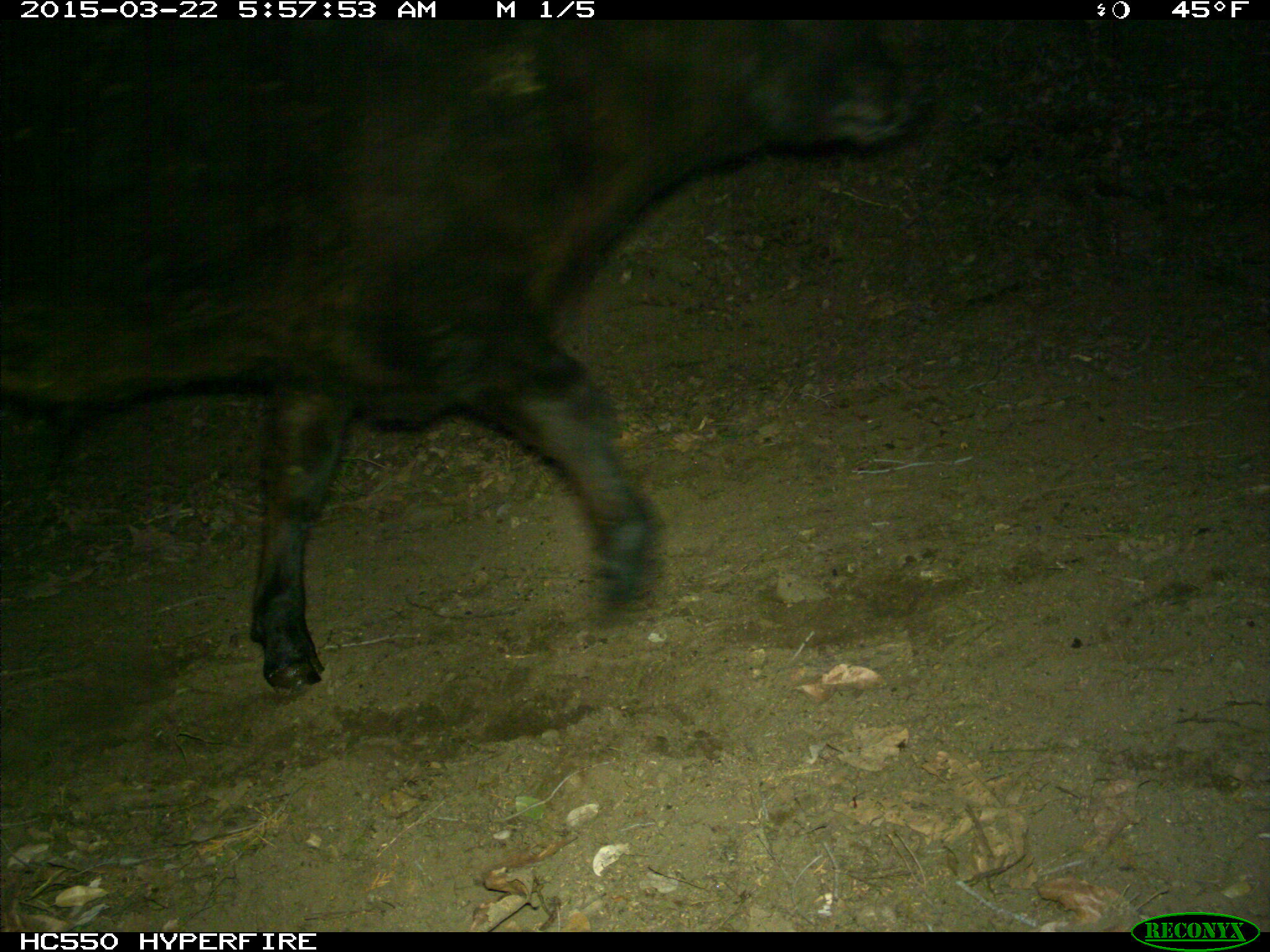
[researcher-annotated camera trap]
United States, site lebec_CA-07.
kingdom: Animalia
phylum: Chordata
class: Mammalia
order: Artiodactyla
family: Bovidae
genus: Bos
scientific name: Bos taurus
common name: domestic cow